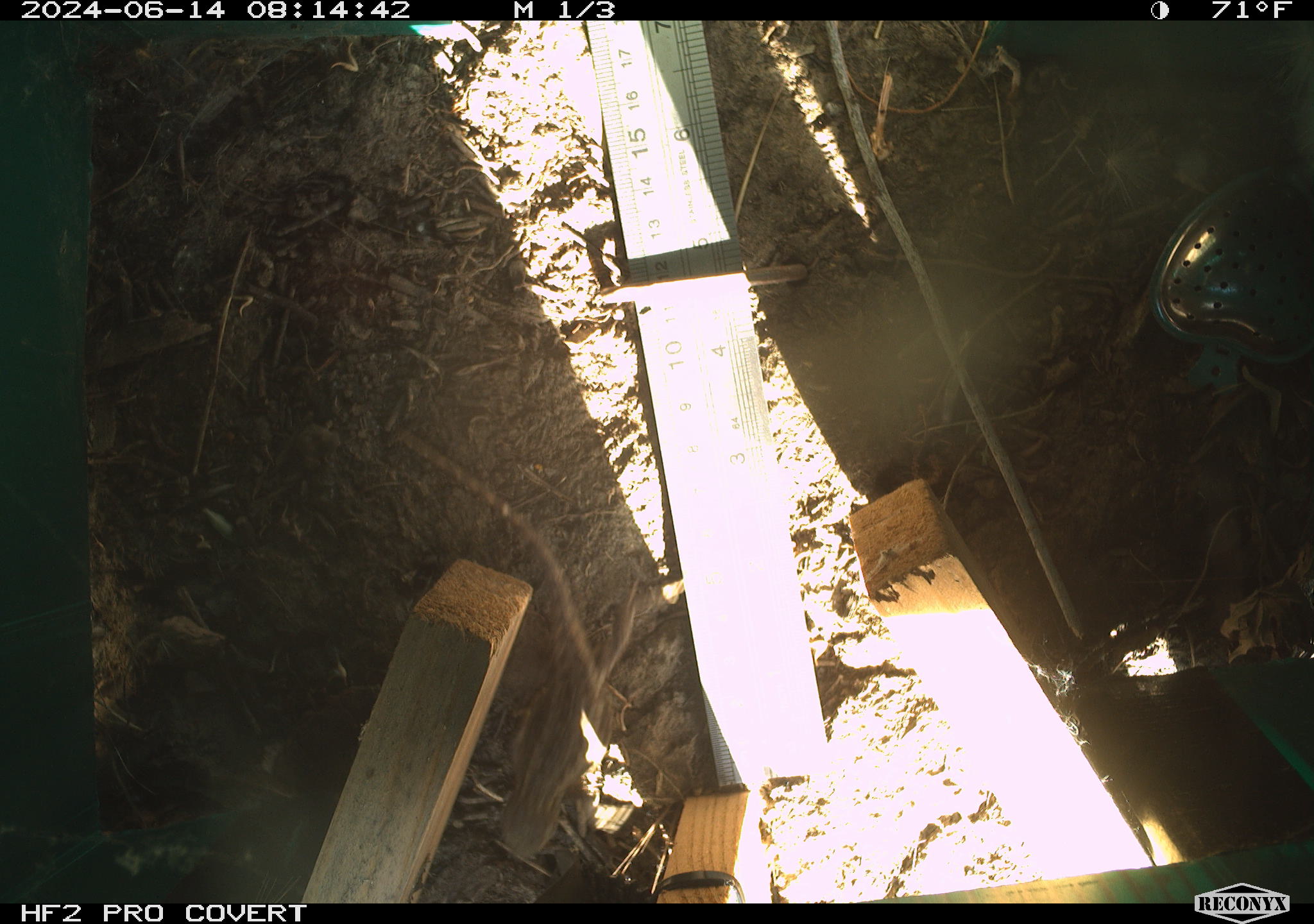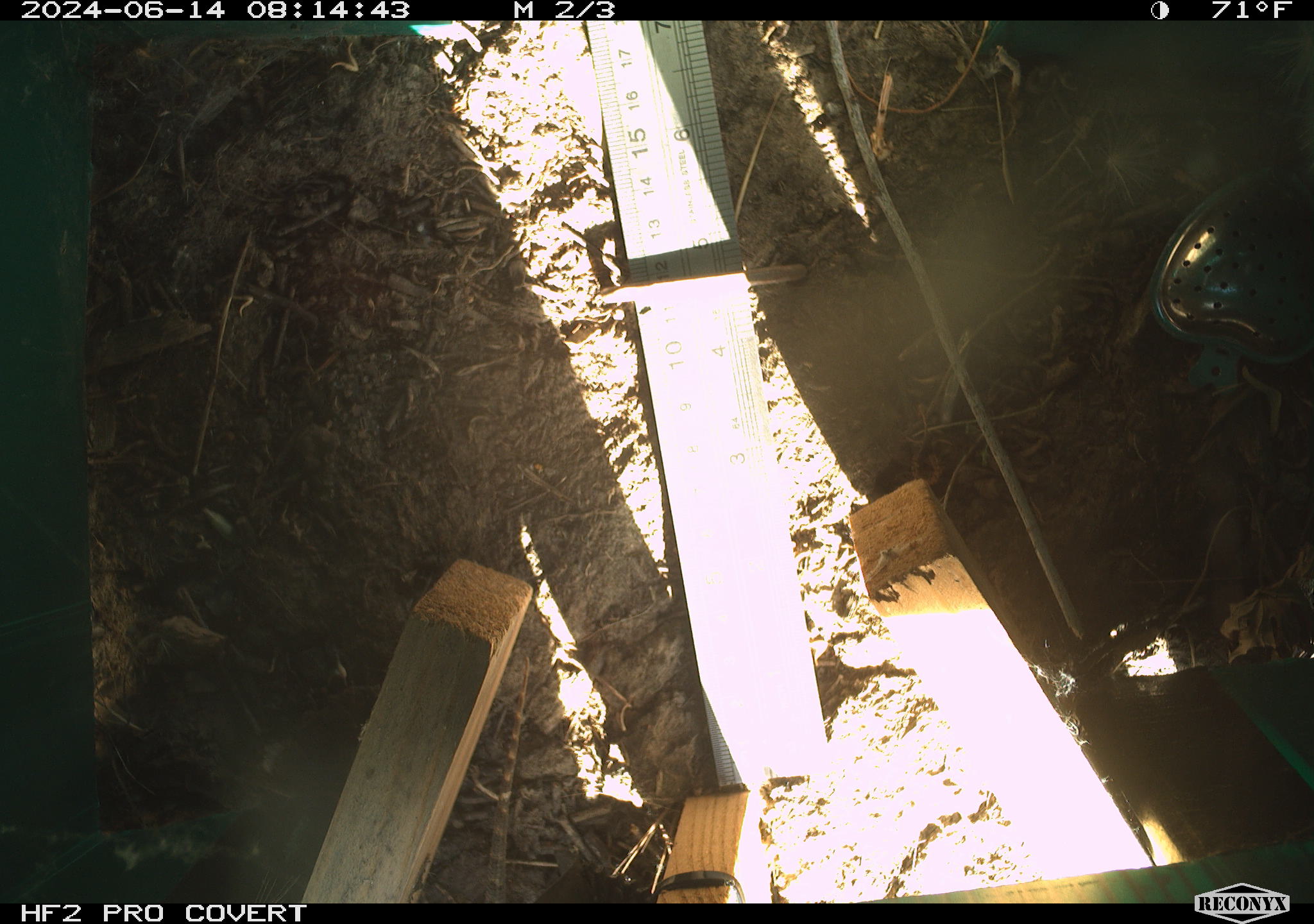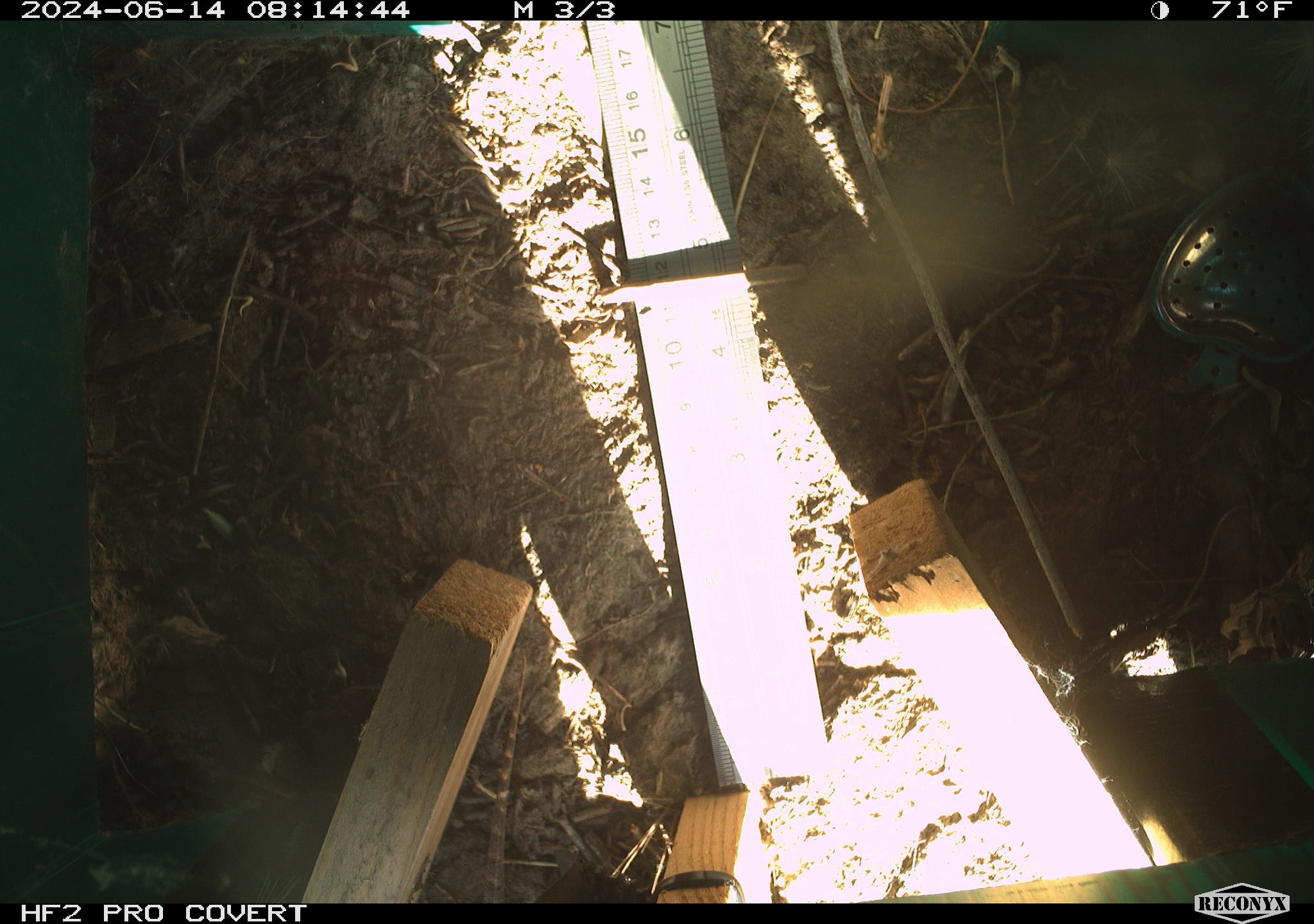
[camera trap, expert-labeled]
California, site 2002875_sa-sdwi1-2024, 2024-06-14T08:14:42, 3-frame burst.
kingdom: Animalia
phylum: Chordata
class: Reptilia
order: Squamata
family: Phrynosomatidae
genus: Sceloporus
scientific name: Sceloporus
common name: spiny lizards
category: sceloporus species